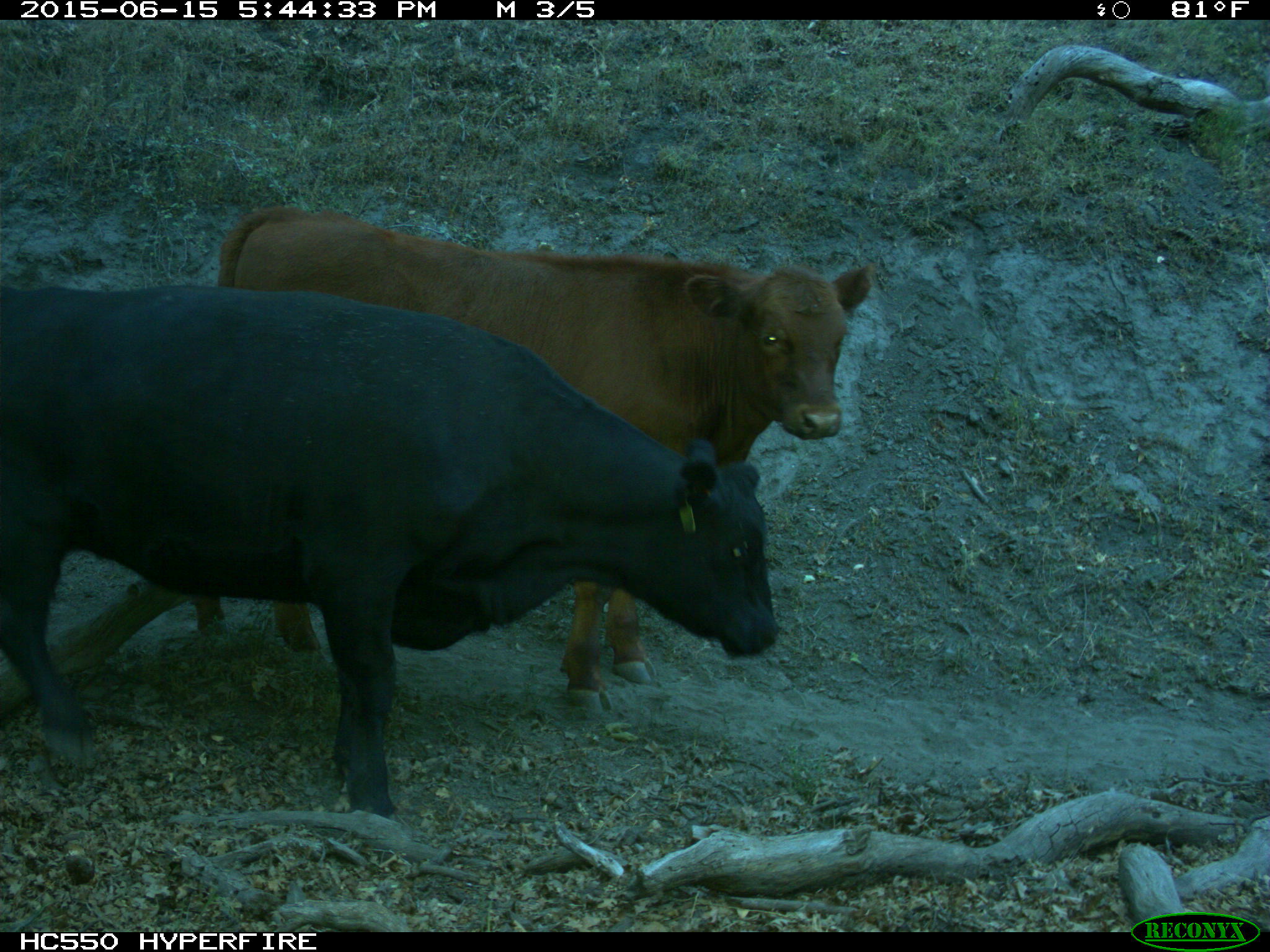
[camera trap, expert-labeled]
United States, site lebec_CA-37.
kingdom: Animalia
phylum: Chordata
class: Mammalia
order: Artiodactyla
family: Bovidae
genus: Bos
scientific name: Bos taurus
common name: domestic cow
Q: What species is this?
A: Bos taurus (domestic cow).